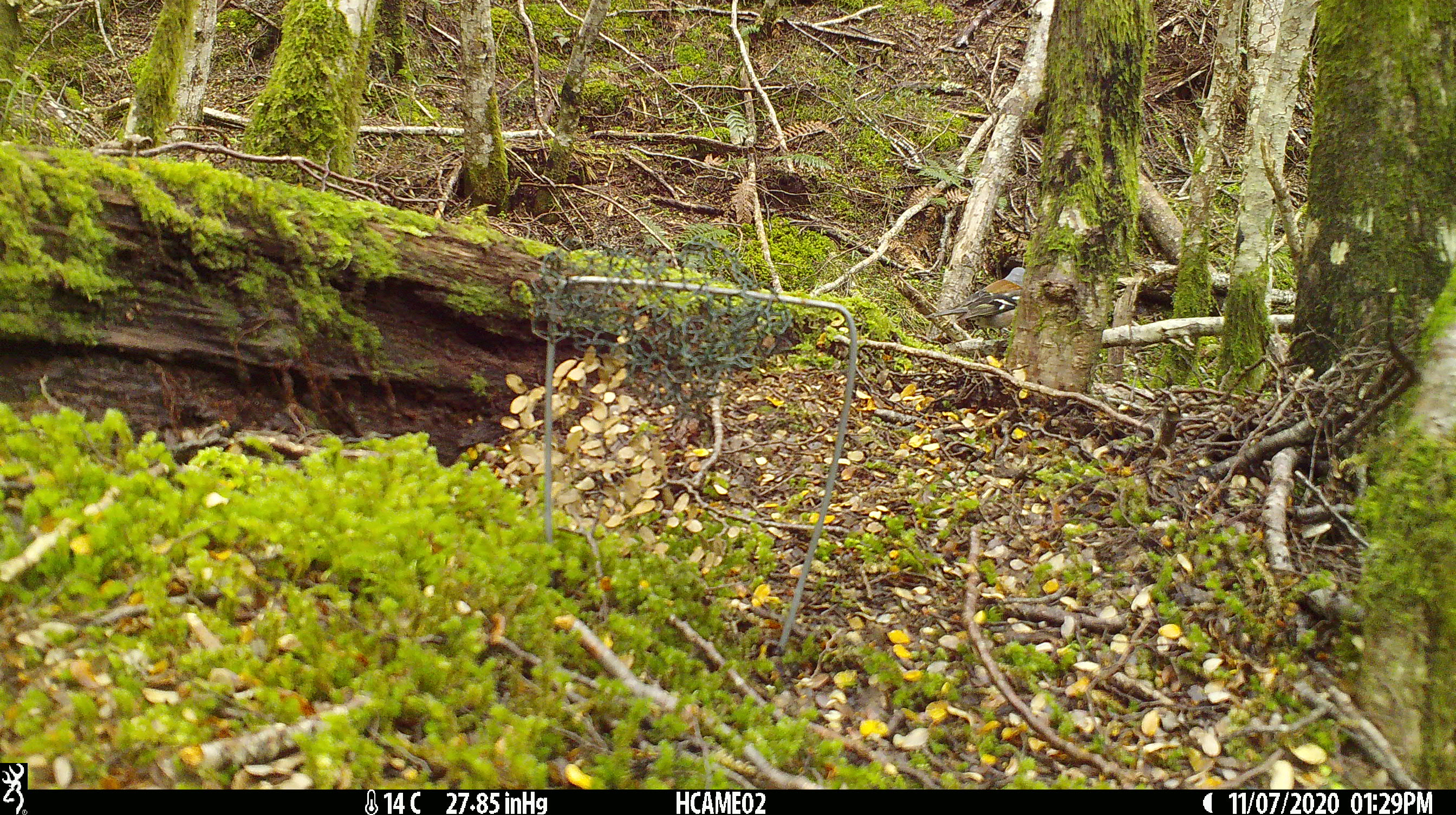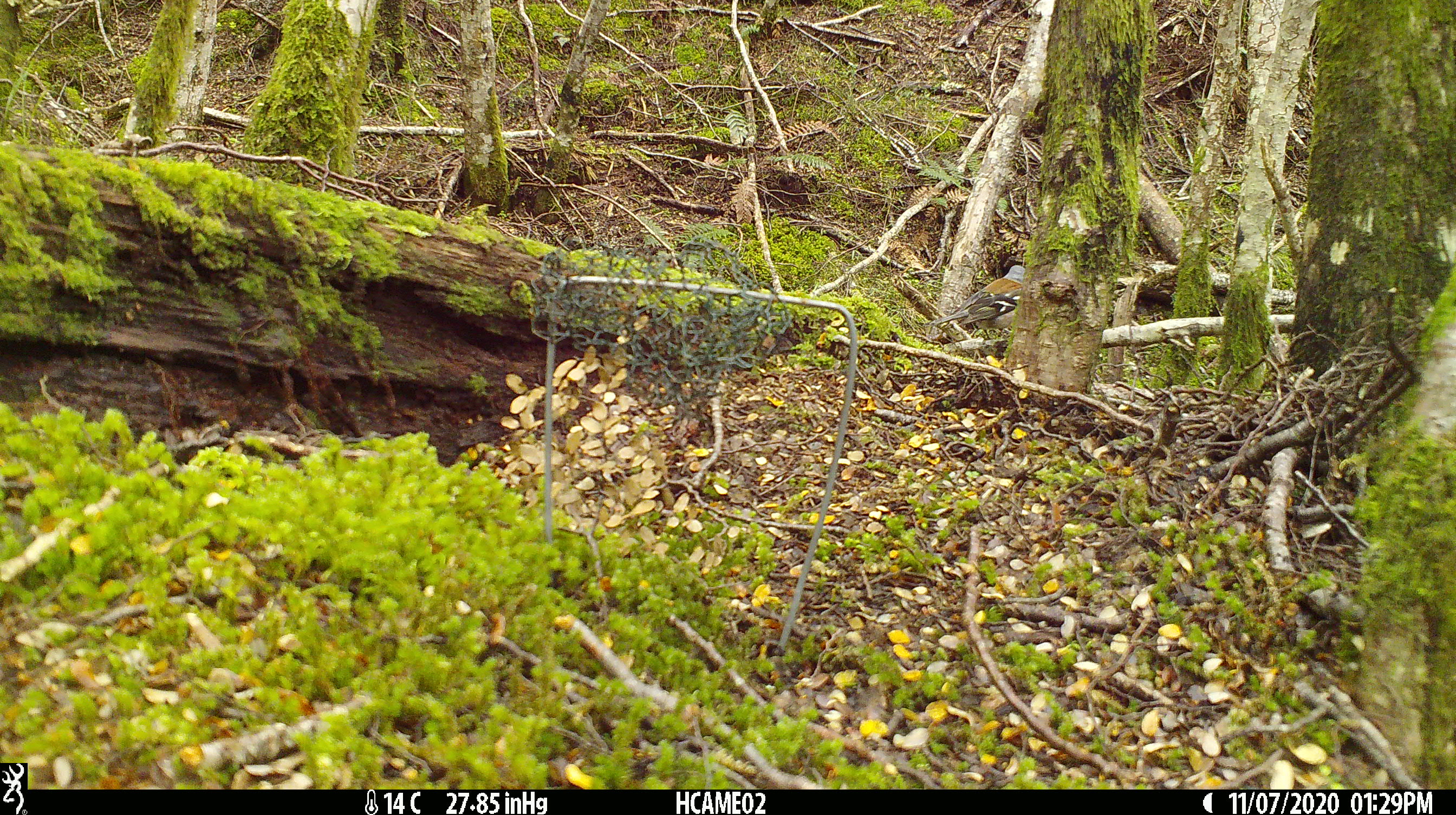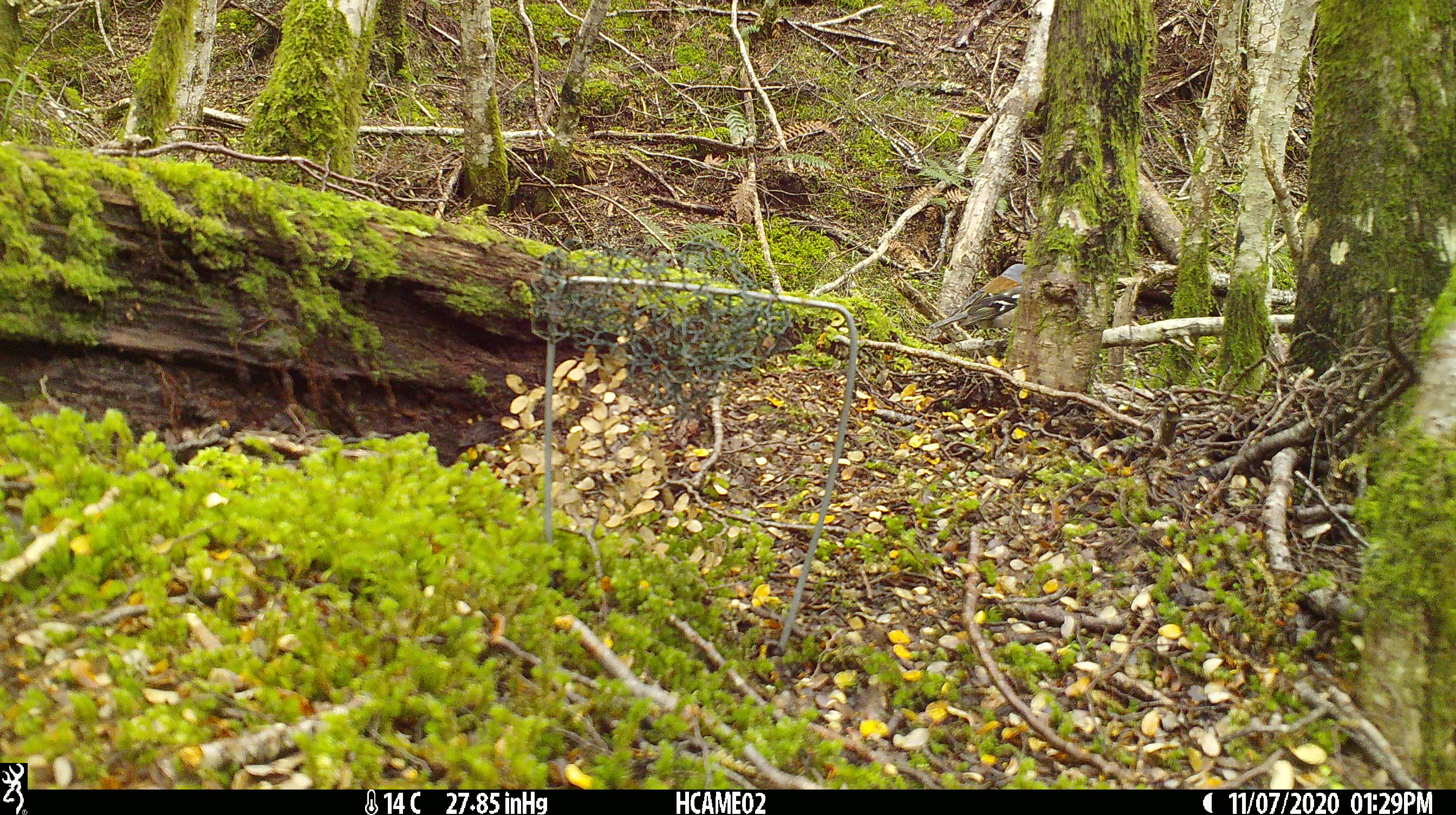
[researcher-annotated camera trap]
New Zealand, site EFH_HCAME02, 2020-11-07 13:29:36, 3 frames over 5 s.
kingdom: Animalia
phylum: Chordata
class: Aves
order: Passeriformes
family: Fringillidae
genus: Fringilla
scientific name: Fringilla coelebs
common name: common chaffinch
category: chaffinch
Chaffinch (common chaffinch) (Fringilla coelebs).